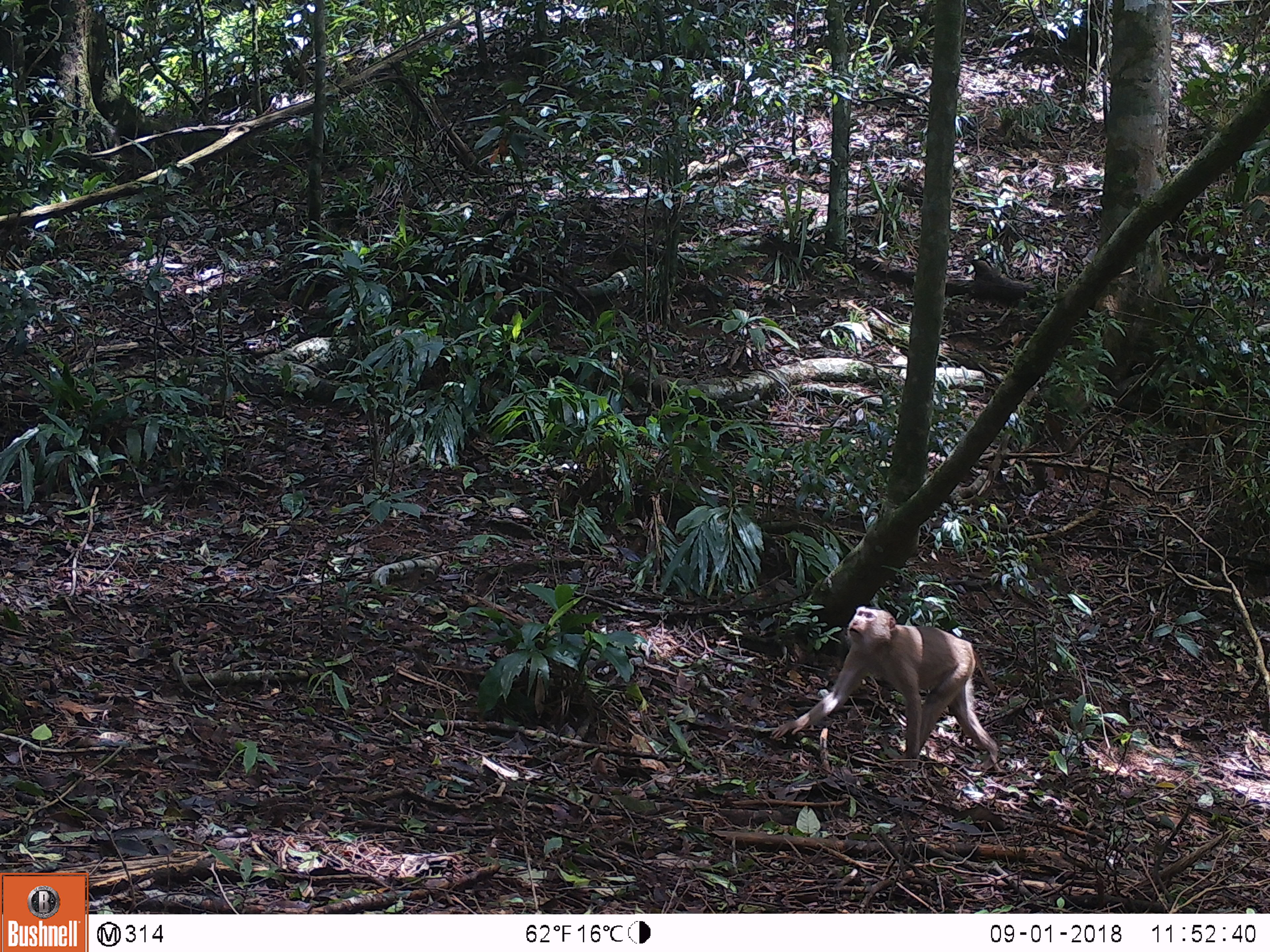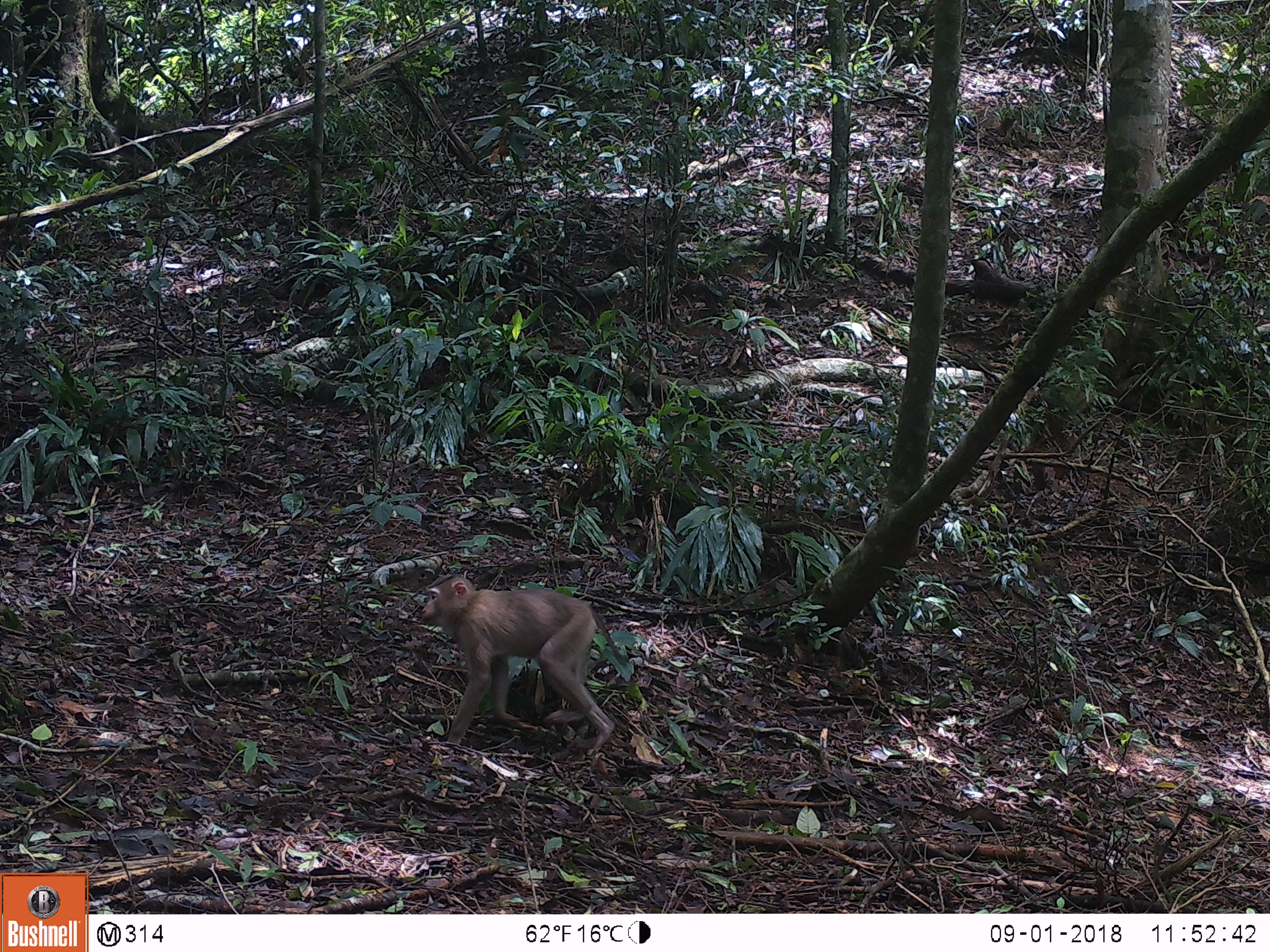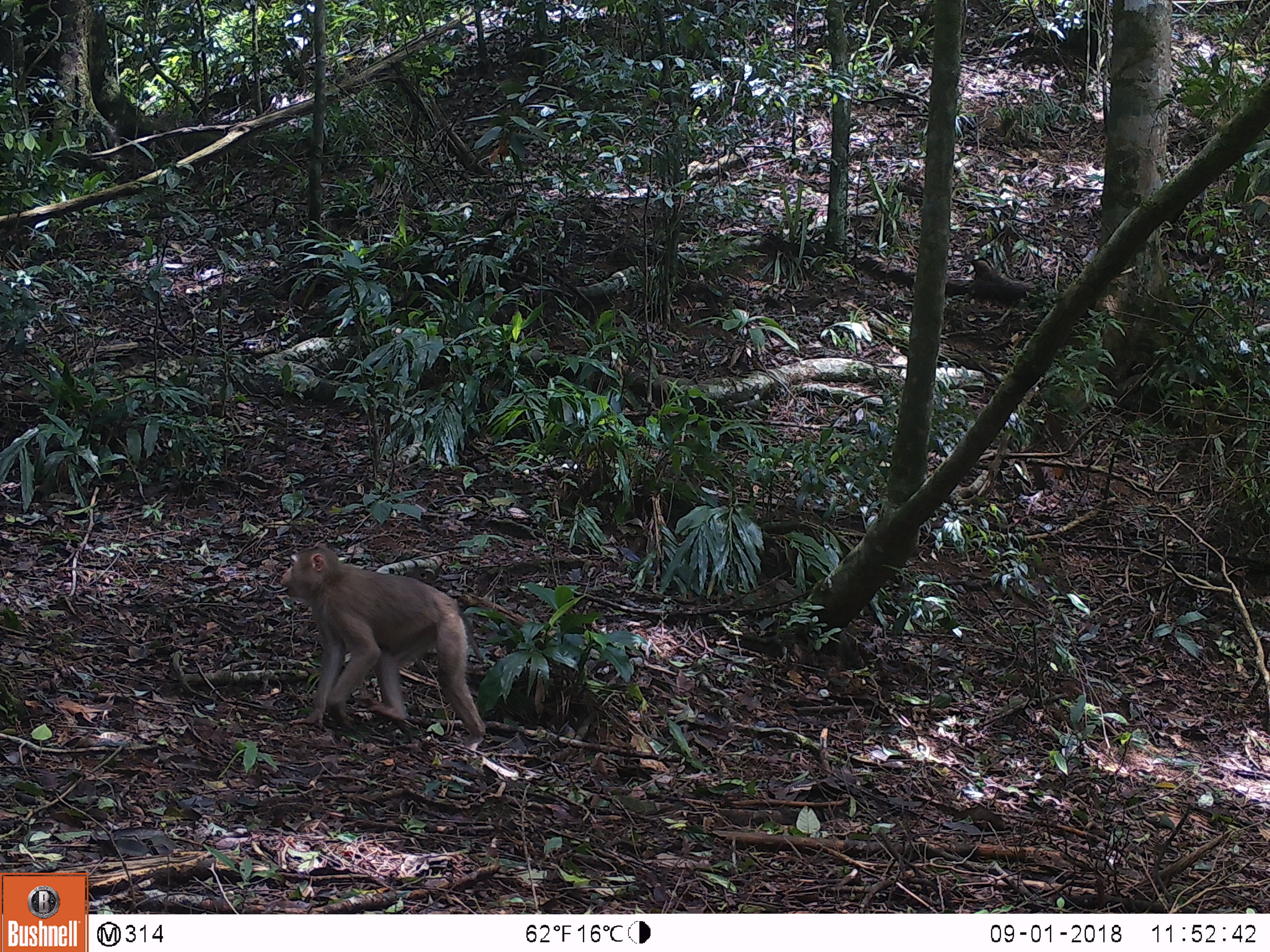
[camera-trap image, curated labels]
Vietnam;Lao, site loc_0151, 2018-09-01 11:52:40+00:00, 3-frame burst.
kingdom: Animalia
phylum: Chordata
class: Mammalia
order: Primates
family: Cercopithecidae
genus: Macaca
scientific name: Macaca nemestrina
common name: pig-tailed macaque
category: pig tailed macaque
Pig tailed macaque (pig-tailed macaque) (Macaca nemestrina). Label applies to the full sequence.